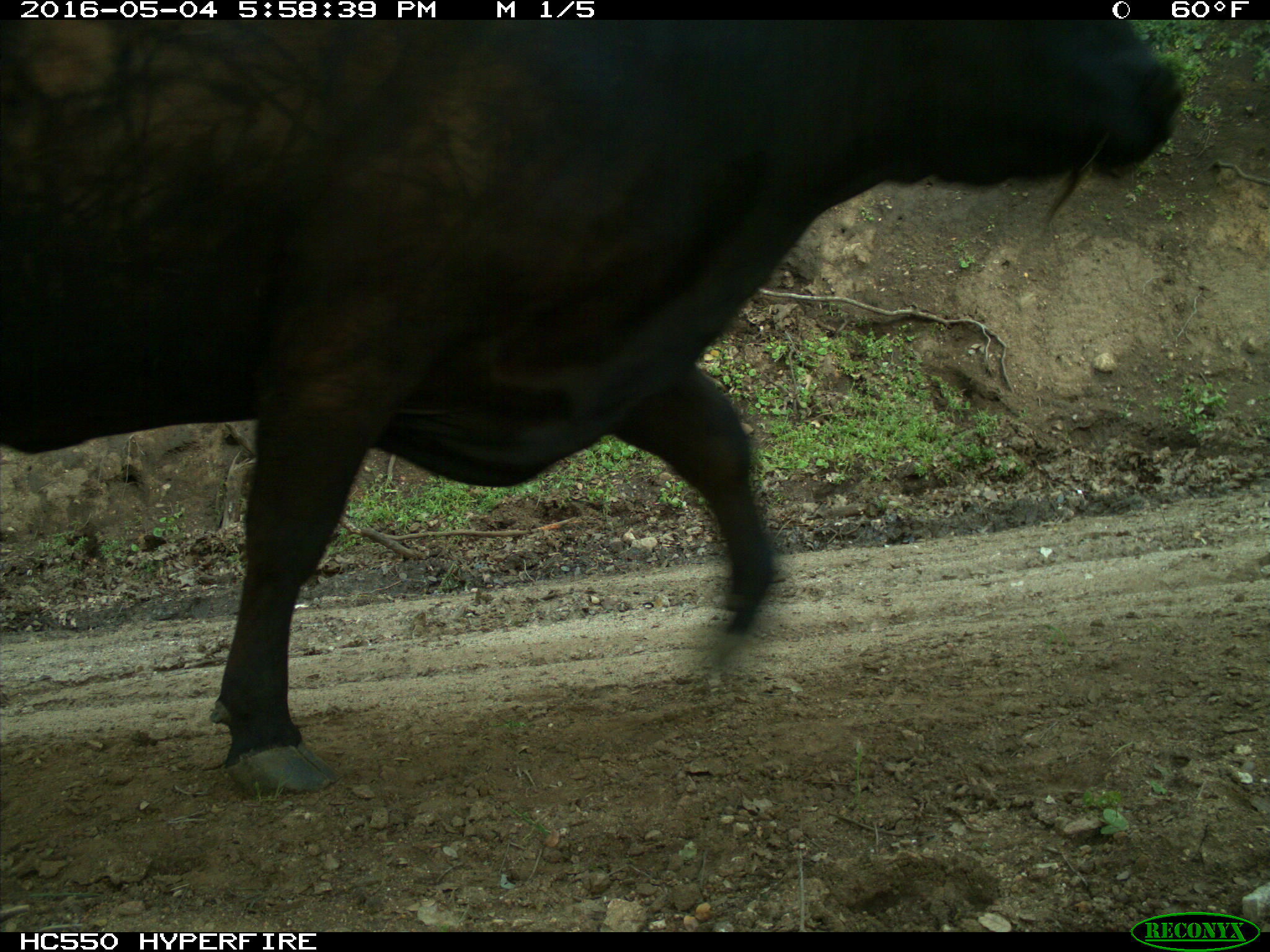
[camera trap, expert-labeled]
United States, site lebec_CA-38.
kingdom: Animalia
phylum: Chordata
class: Mammalia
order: Artiodactyla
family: Bovidae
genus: Bos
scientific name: Bos taurus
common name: domestic cow